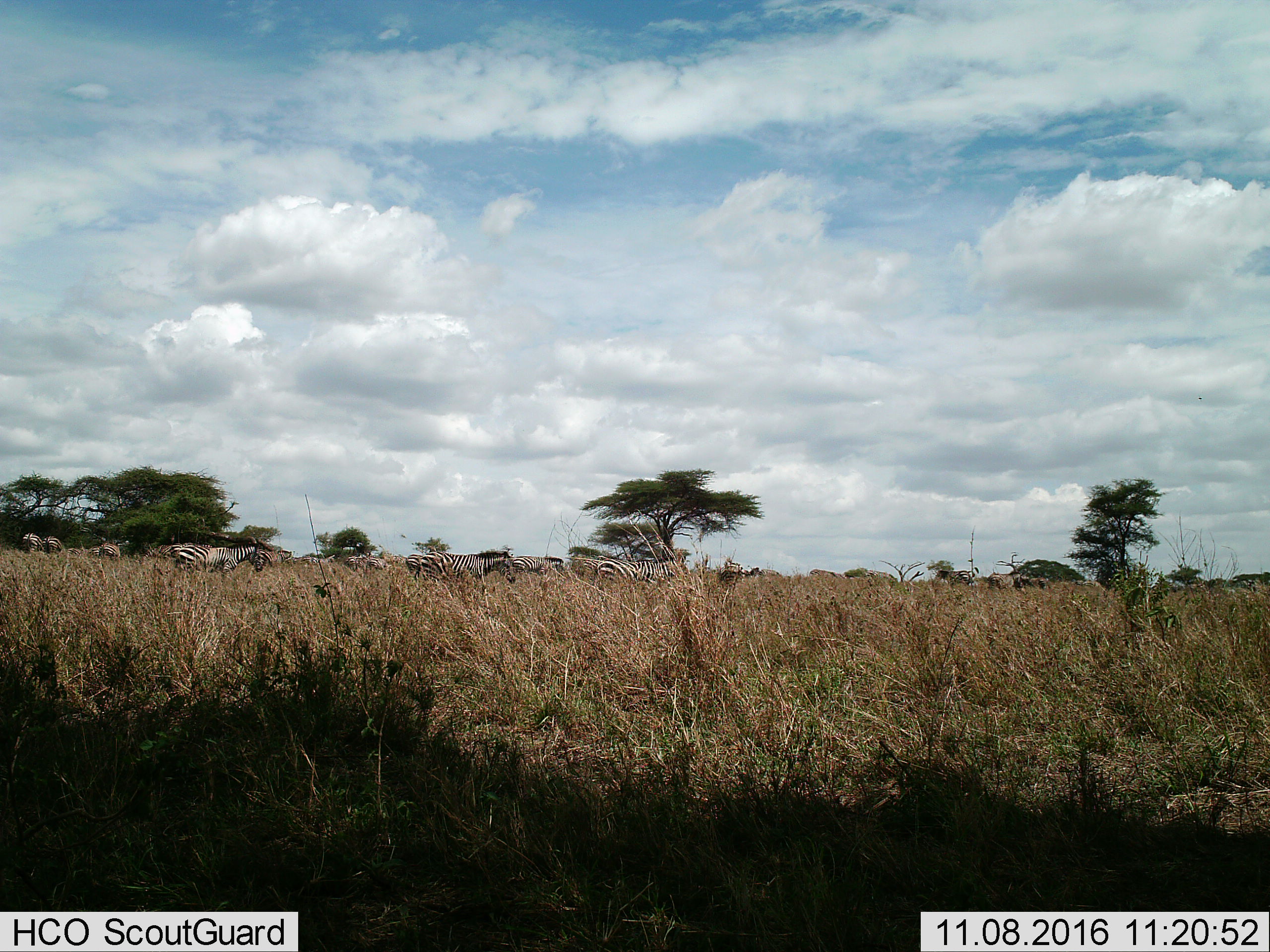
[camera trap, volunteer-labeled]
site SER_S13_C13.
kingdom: Animalia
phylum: Chordata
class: Mammalia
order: Perissodactyla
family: Equidae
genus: Equus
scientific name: Equus quagga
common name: plains zebra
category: zebraplains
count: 8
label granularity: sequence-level